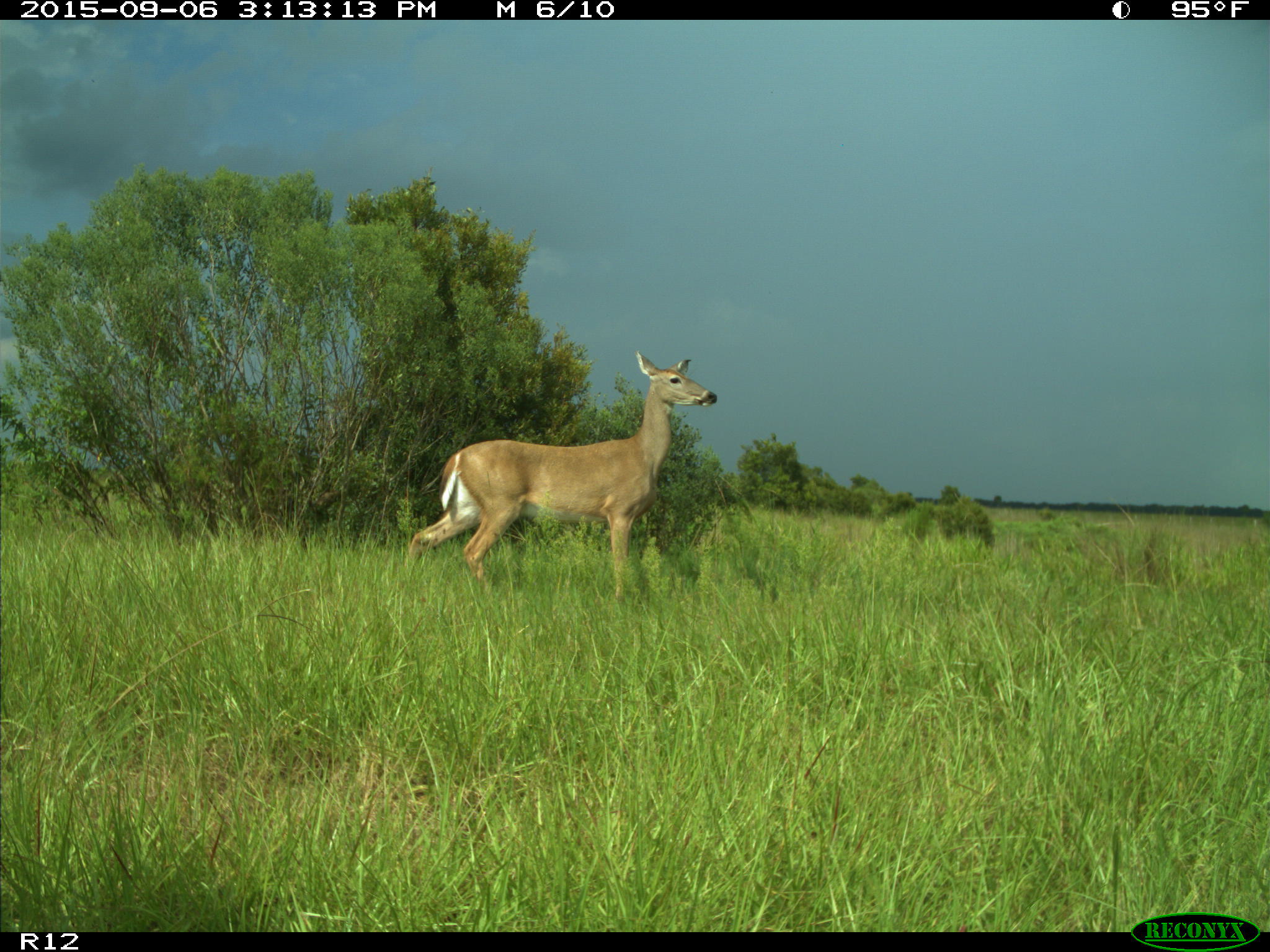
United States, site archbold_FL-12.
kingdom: Animalia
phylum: Chordata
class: Mammalia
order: Artiodactyla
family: Cervidae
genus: Odocoileus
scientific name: Odocoileus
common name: deer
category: unidentified deer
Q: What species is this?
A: Unidentified deer (deer) (Odocoileus).